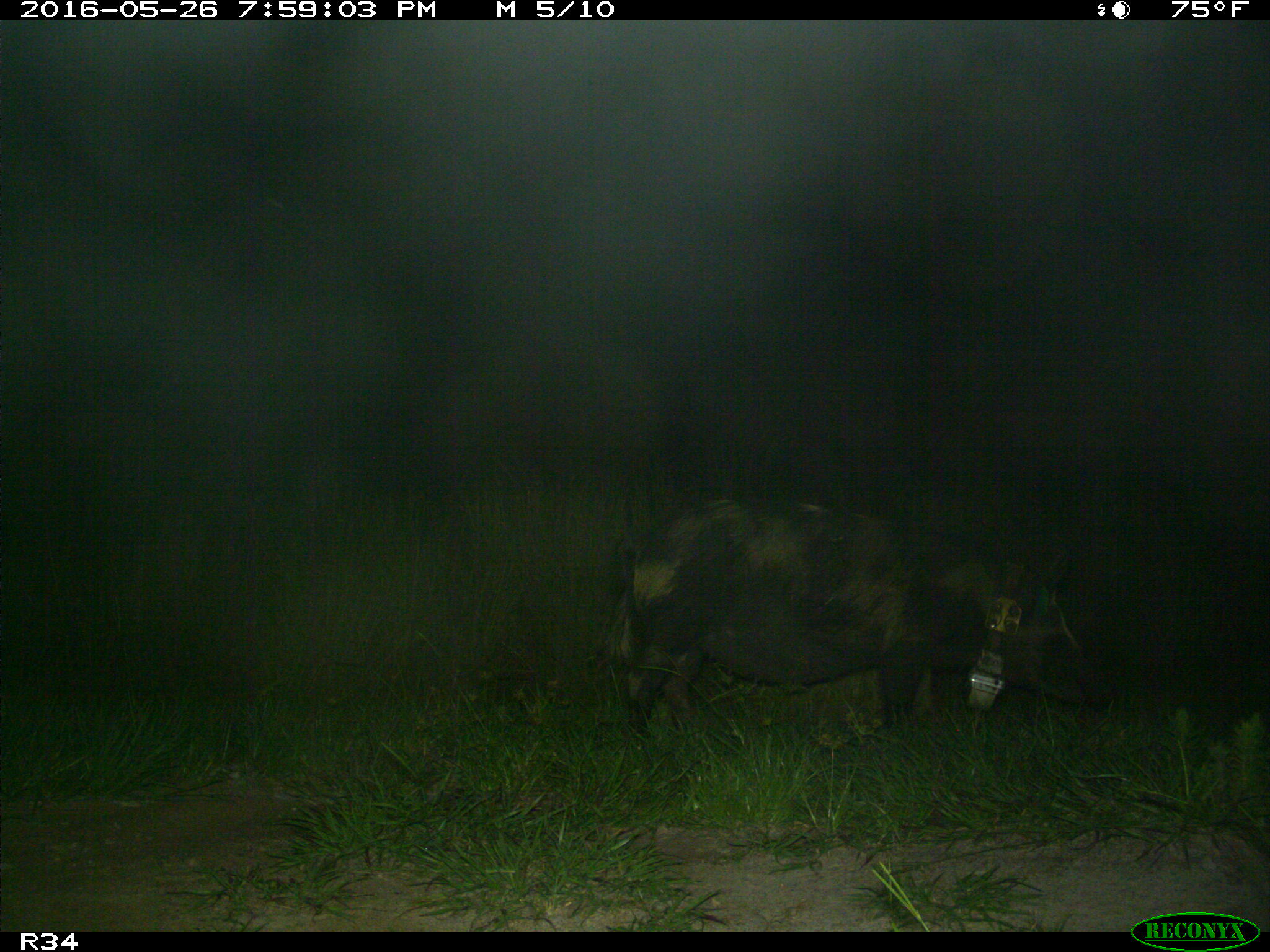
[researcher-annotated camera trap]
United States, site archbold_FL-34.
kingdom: Animalia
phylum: Chordata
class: Mammalia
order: Artiodactyla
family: Suidae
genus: Sus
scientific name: Sus scrofa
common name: wild boar